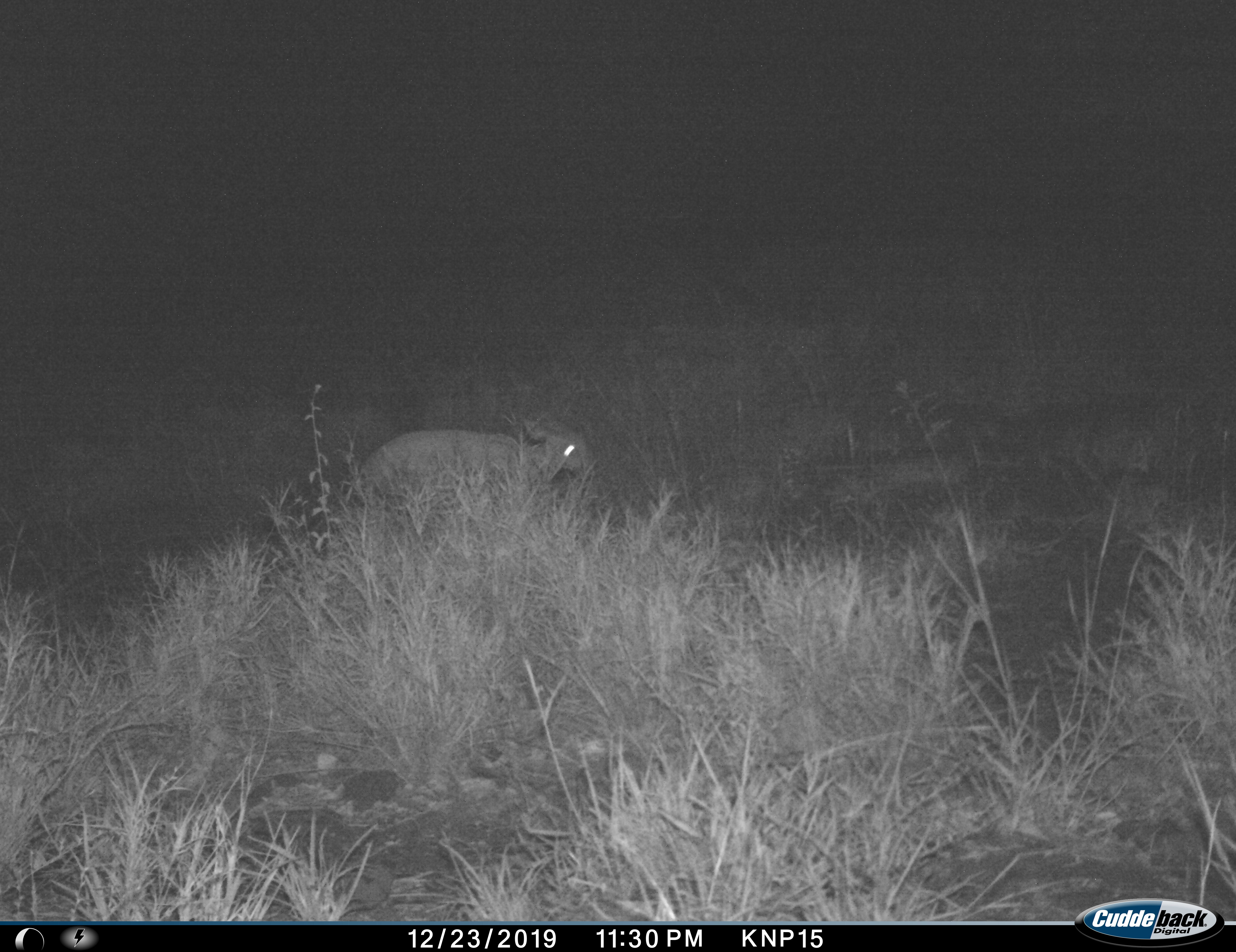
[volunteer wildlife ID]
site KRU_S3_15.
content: unidentified animal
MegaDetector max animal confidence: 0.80